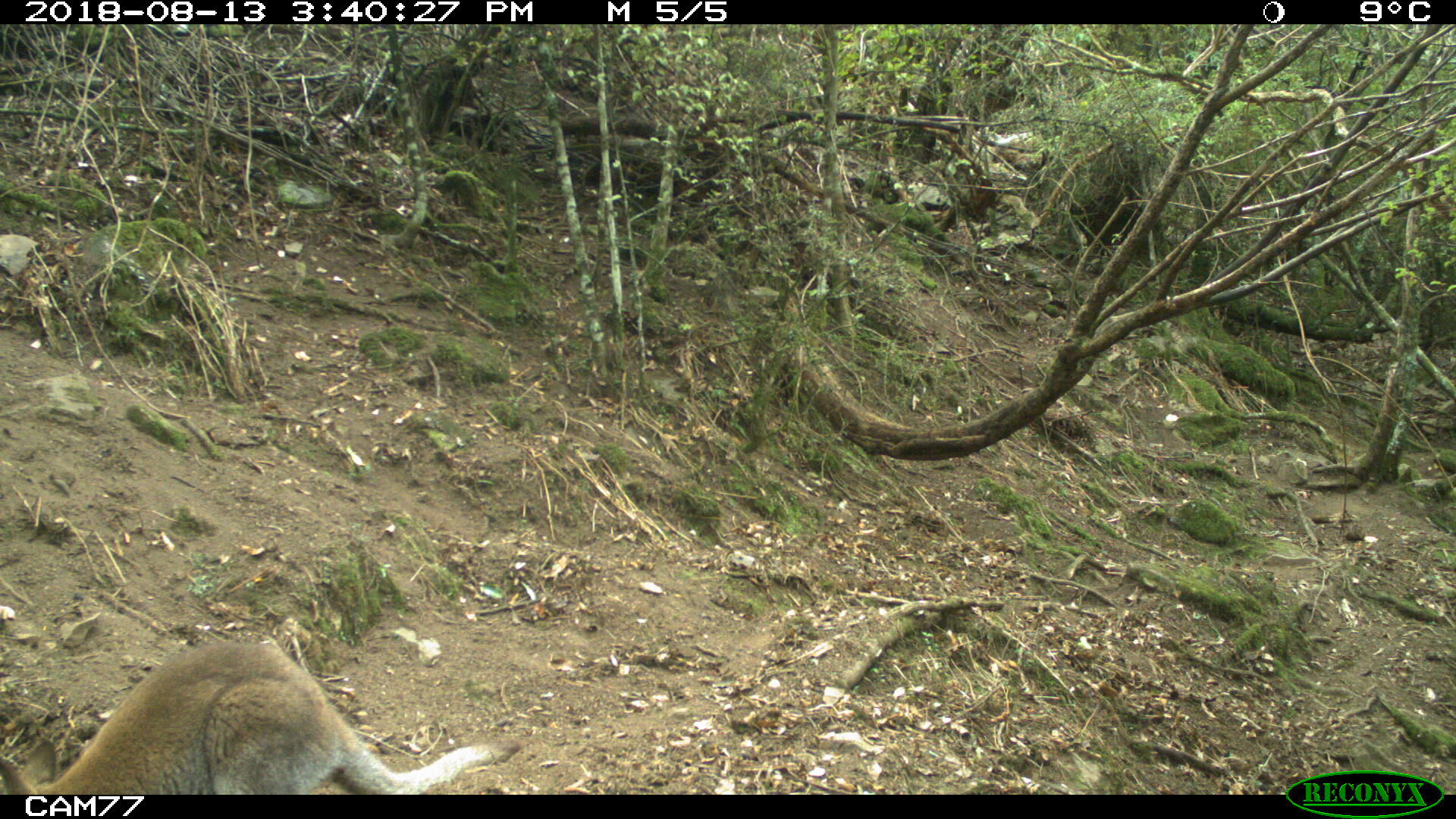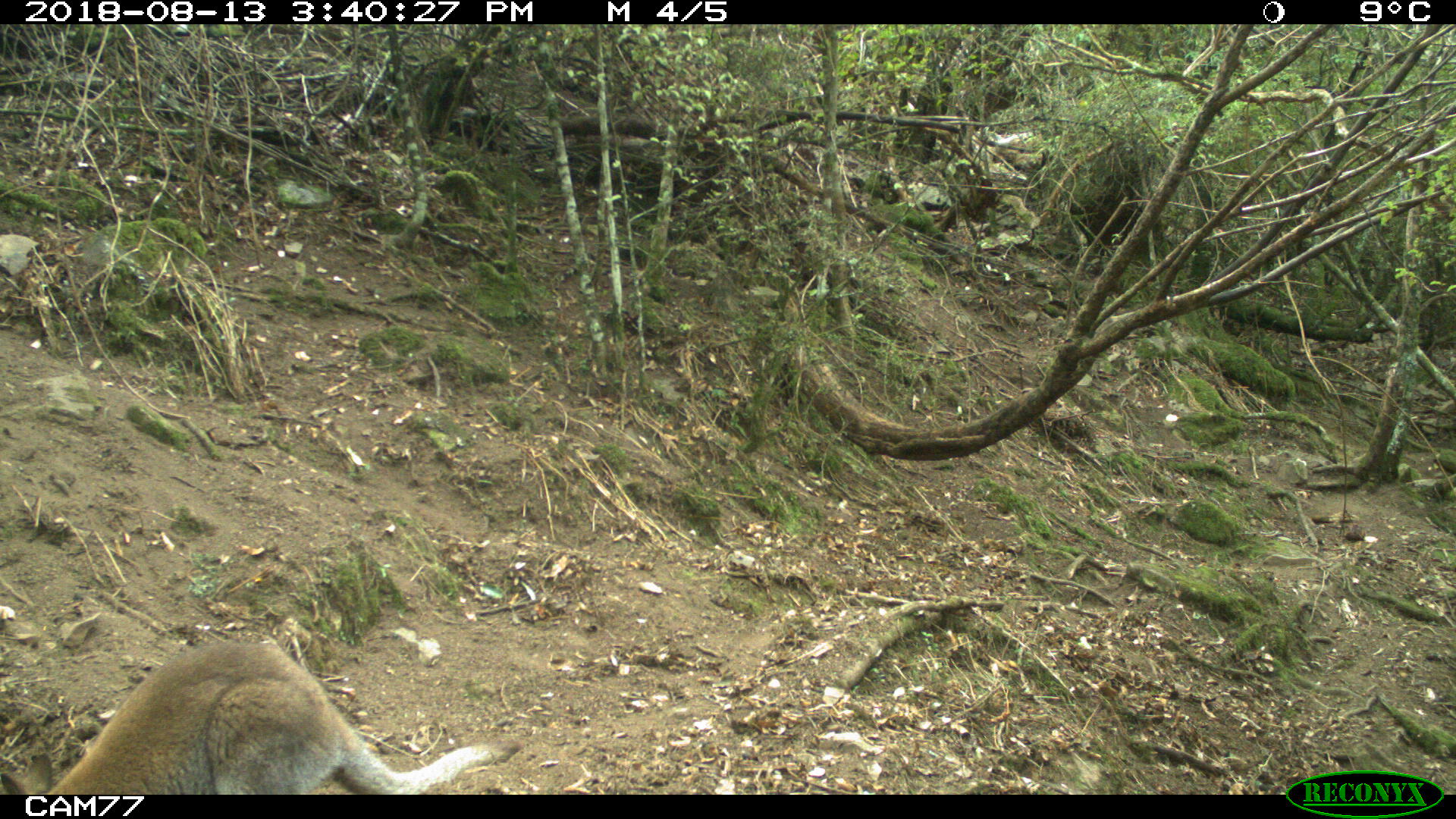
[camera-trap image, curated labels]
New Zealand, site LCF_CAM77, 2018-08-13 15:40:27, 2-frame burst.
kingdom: Animalia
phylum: Chordata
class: Mammalia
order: Diprotodontia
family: Macropodidae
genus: Notamacropus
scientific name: Notamacropus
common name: wallaby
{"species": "wallaby (Notamacropus)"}